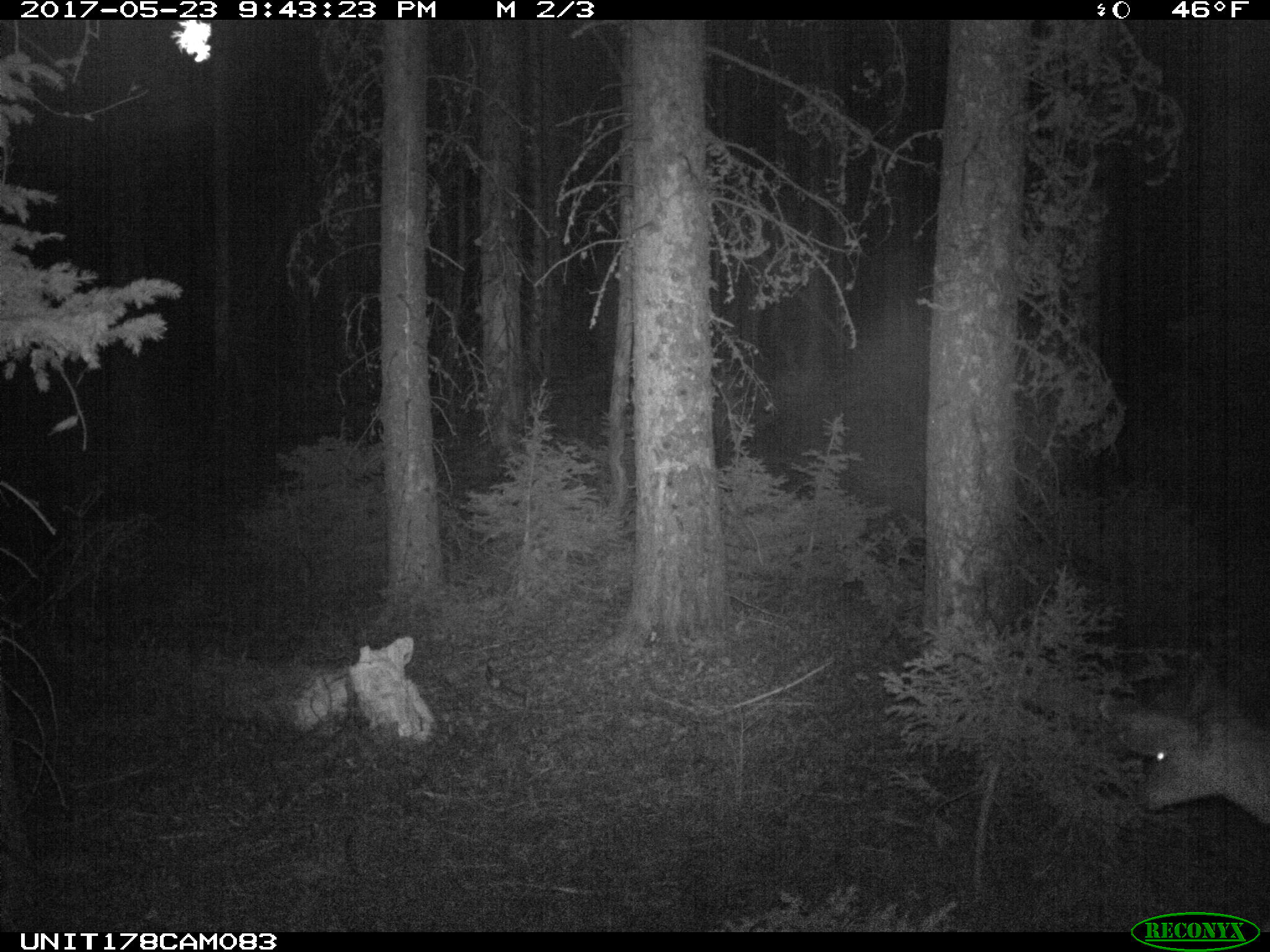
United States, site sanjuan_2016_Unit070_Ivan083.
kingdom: Animalia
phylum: Chordata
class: Mammalia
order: Artiodactyla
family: Cervidae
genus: Odocoileus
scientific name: Odocoileus hemionus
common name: mule deer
Odocoileus hemionus (mule deer).